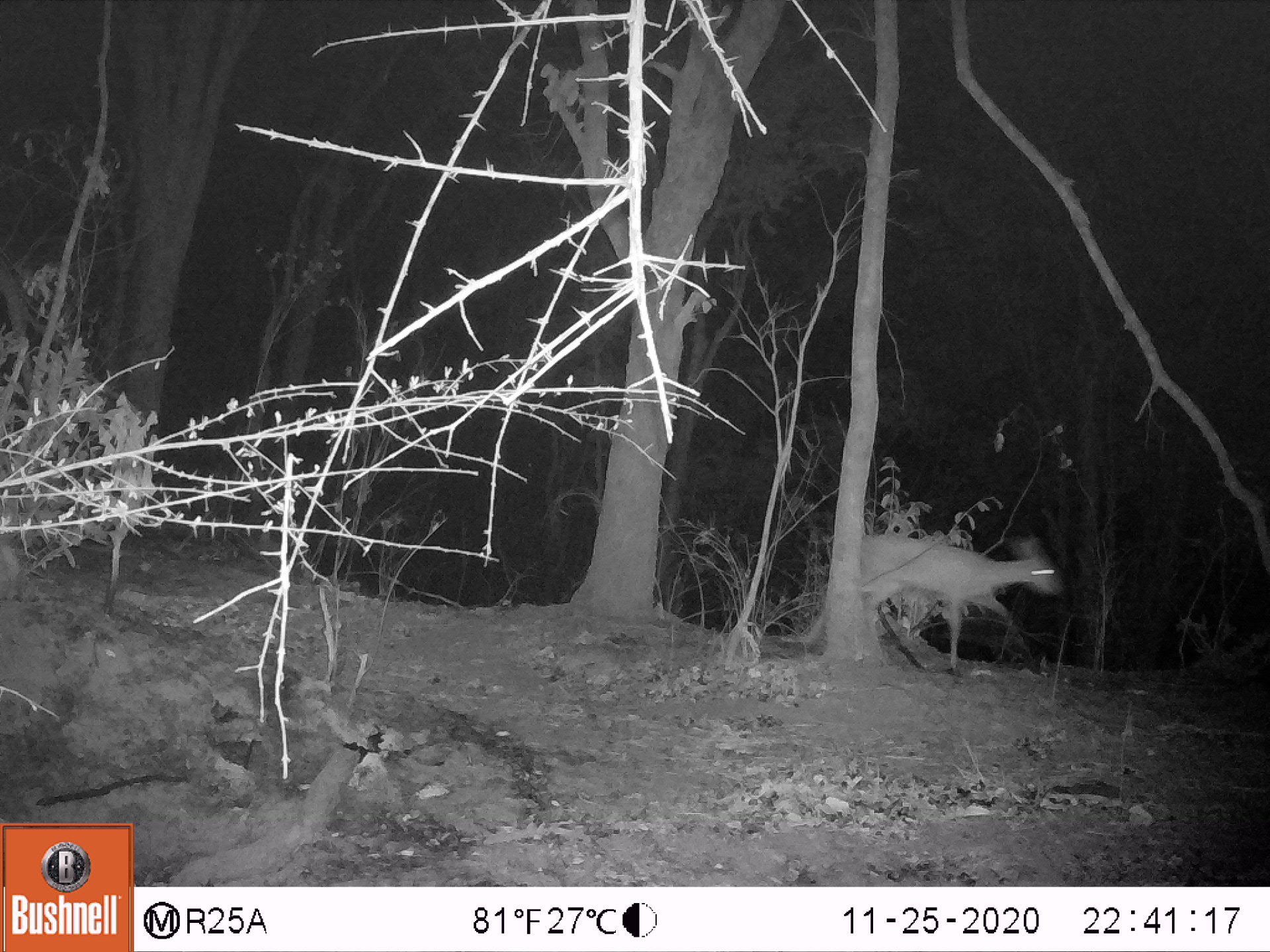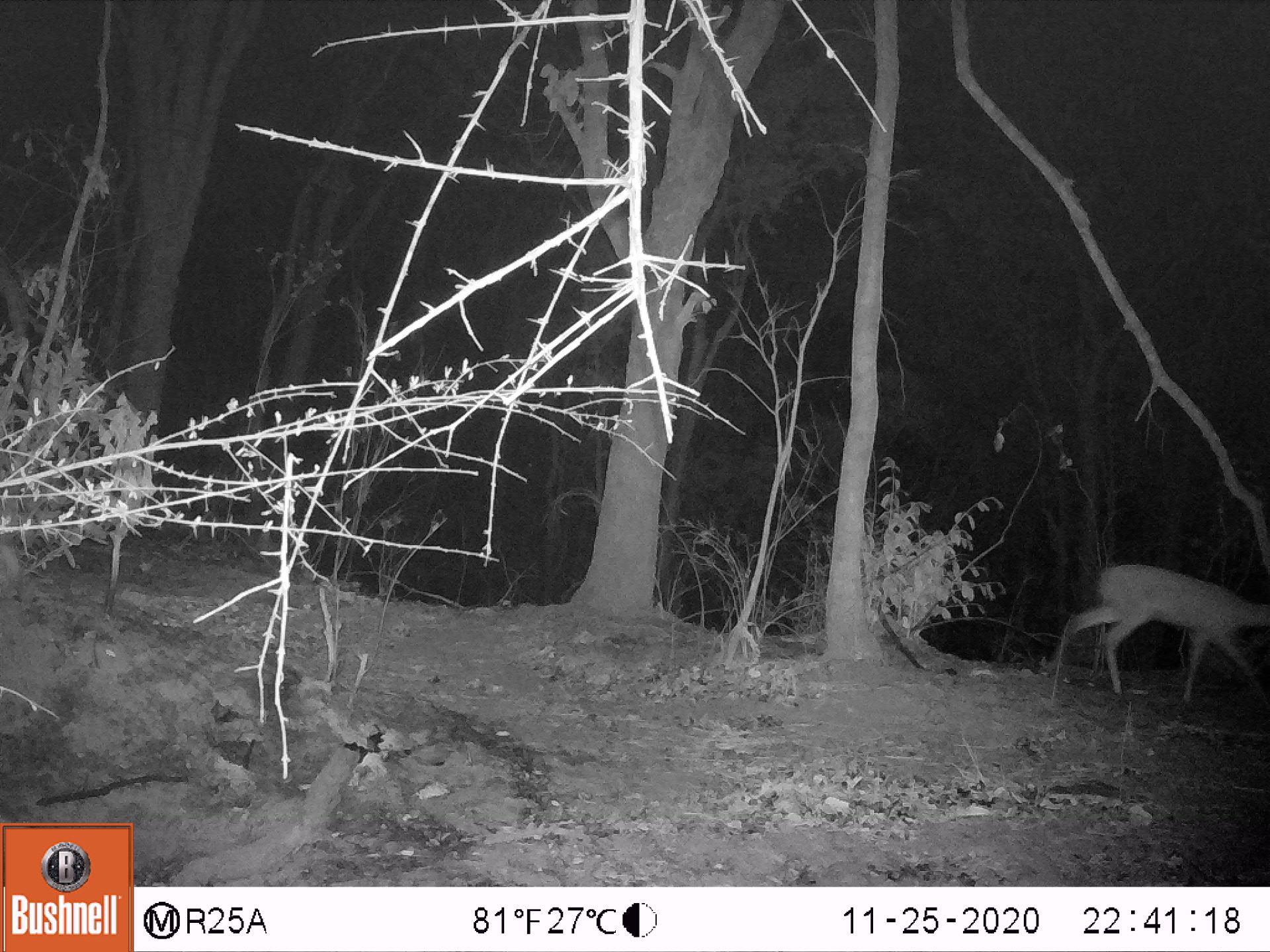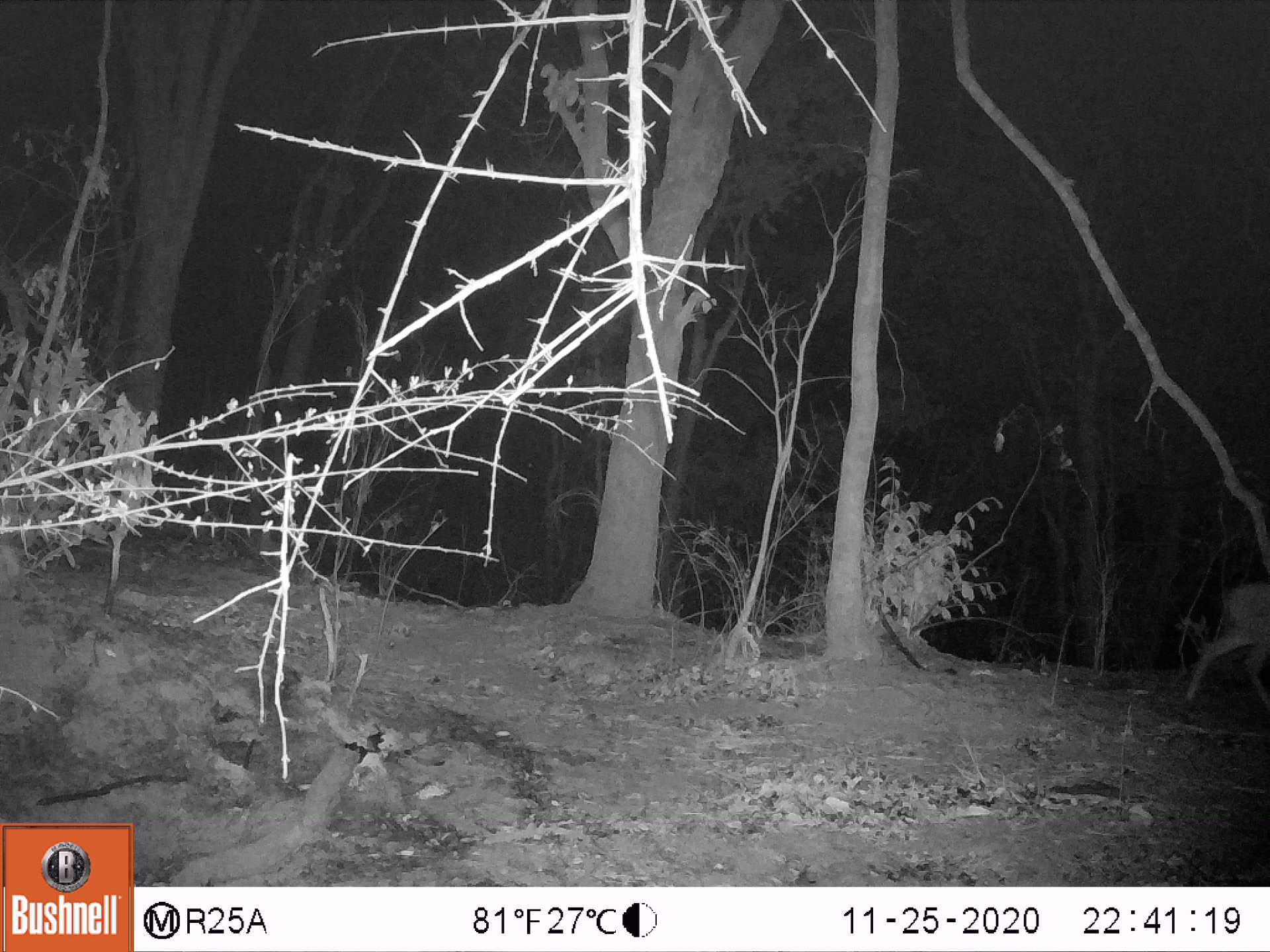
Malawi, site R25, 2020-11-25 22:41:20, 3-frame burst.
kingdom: Animalia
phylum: Chordata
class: Mammalia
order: Artiodactyla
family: Bovidae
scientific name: Antilopinae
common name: small antelope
Small antelope (Antilopinae), count 1.